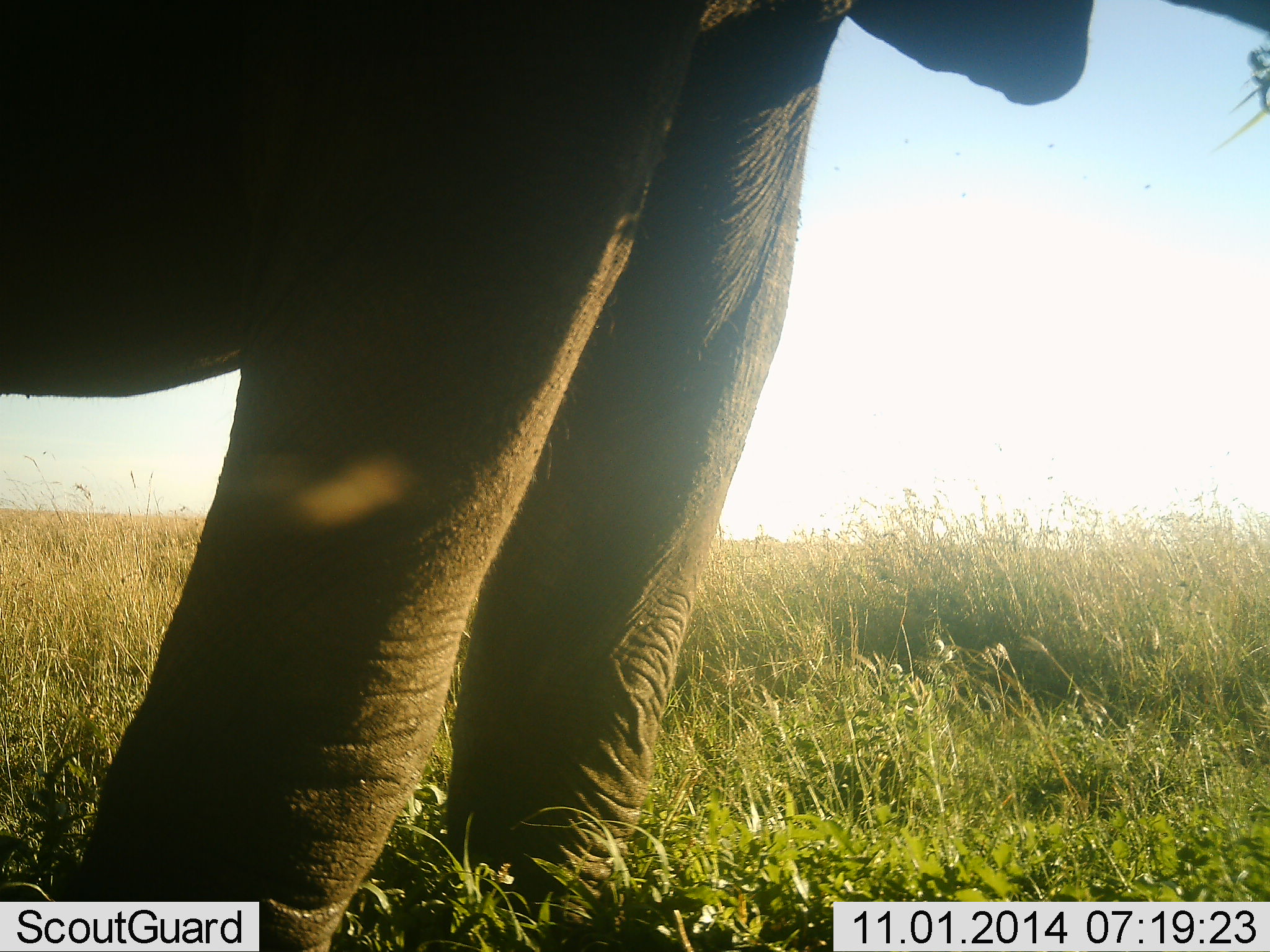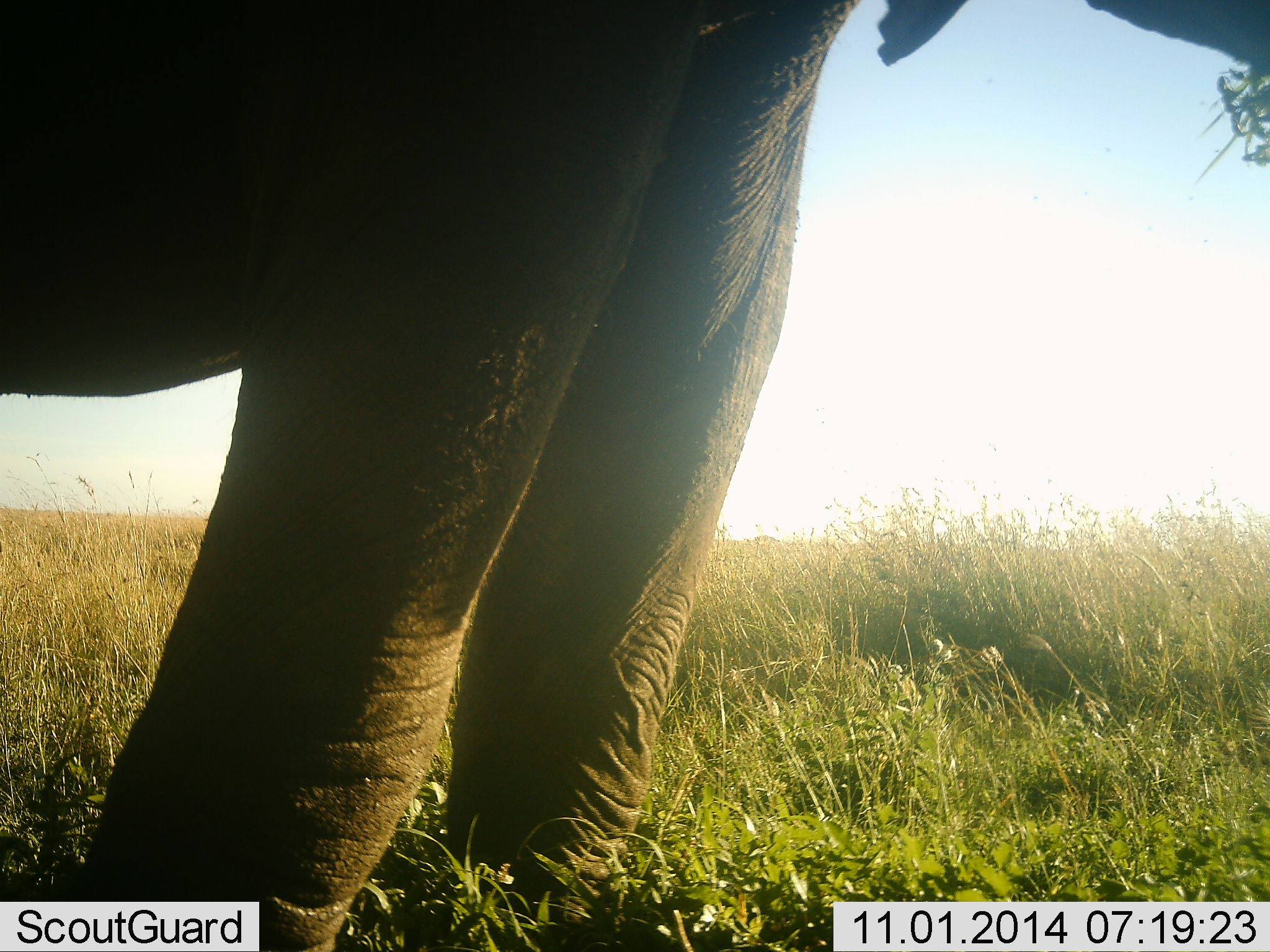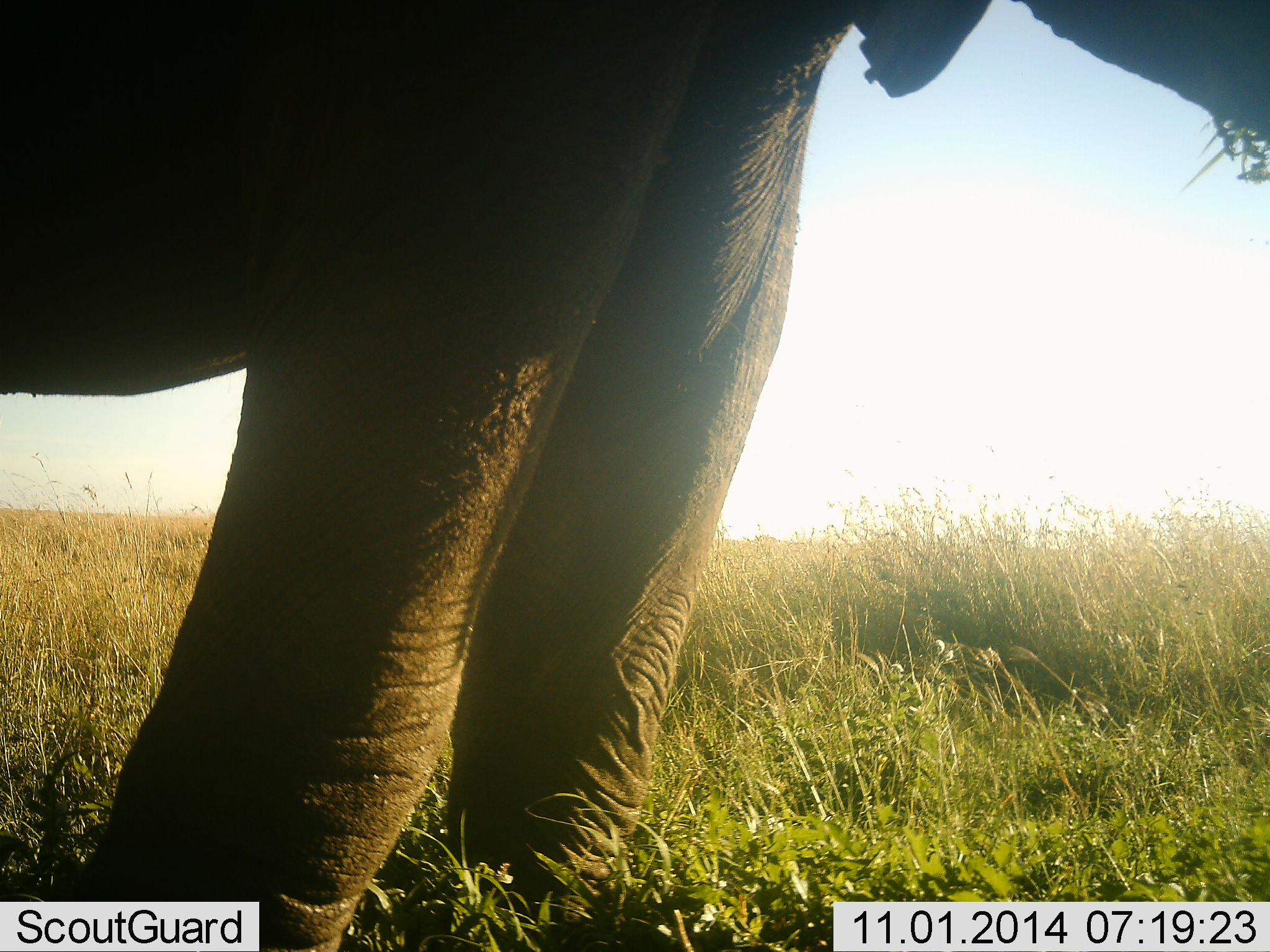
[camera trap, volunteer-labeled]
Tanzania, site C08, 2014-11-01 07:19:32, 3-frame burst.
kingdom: Animalia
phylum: Chordata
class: Mammalia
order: Proboscidea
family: Elephantidae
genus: Loxodonta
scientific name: Loxodonta africana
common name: african bush elephant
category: elephant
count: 1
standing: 80%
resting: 0%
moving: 0%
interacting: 0%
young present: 0%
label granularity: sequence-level